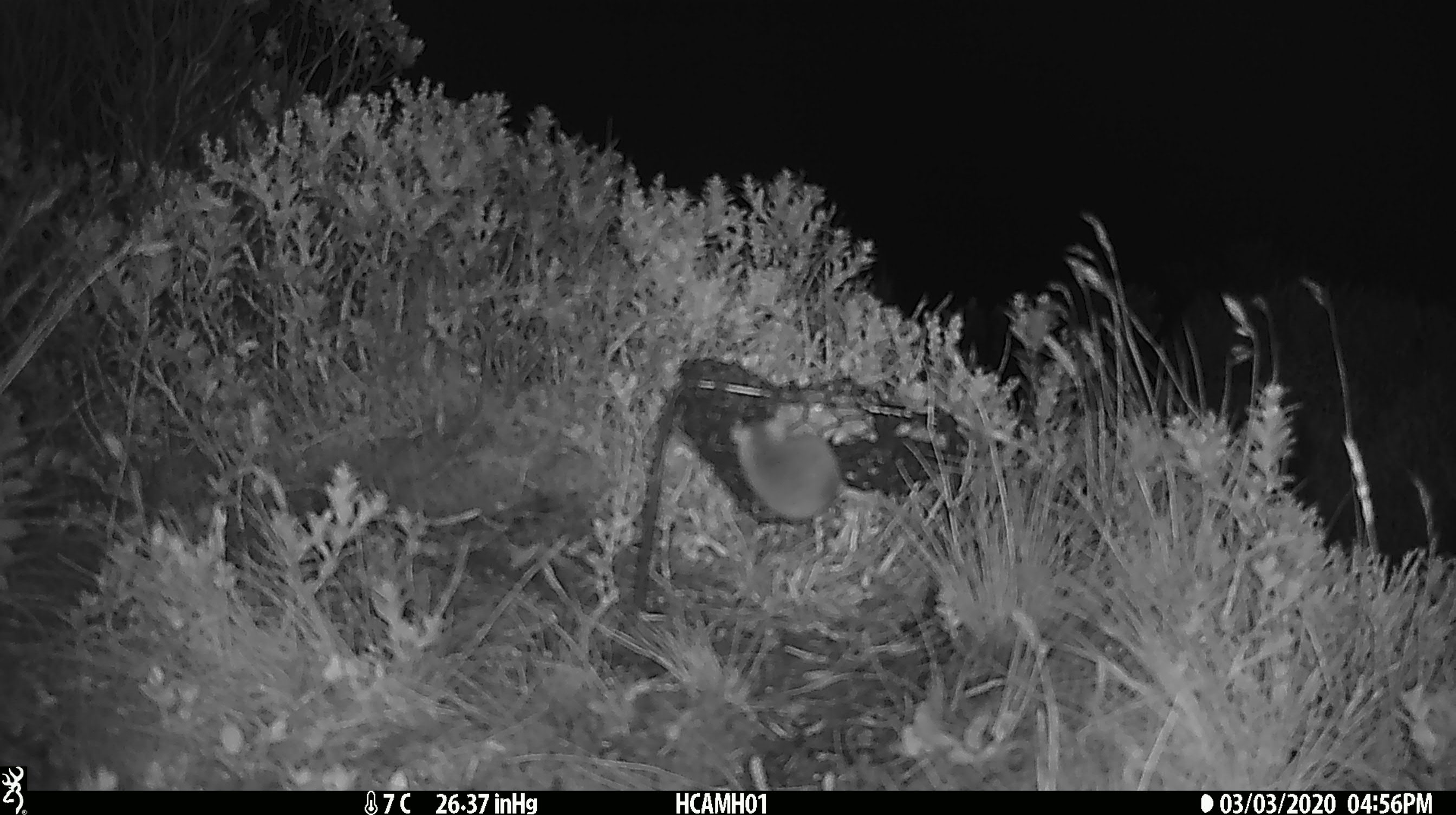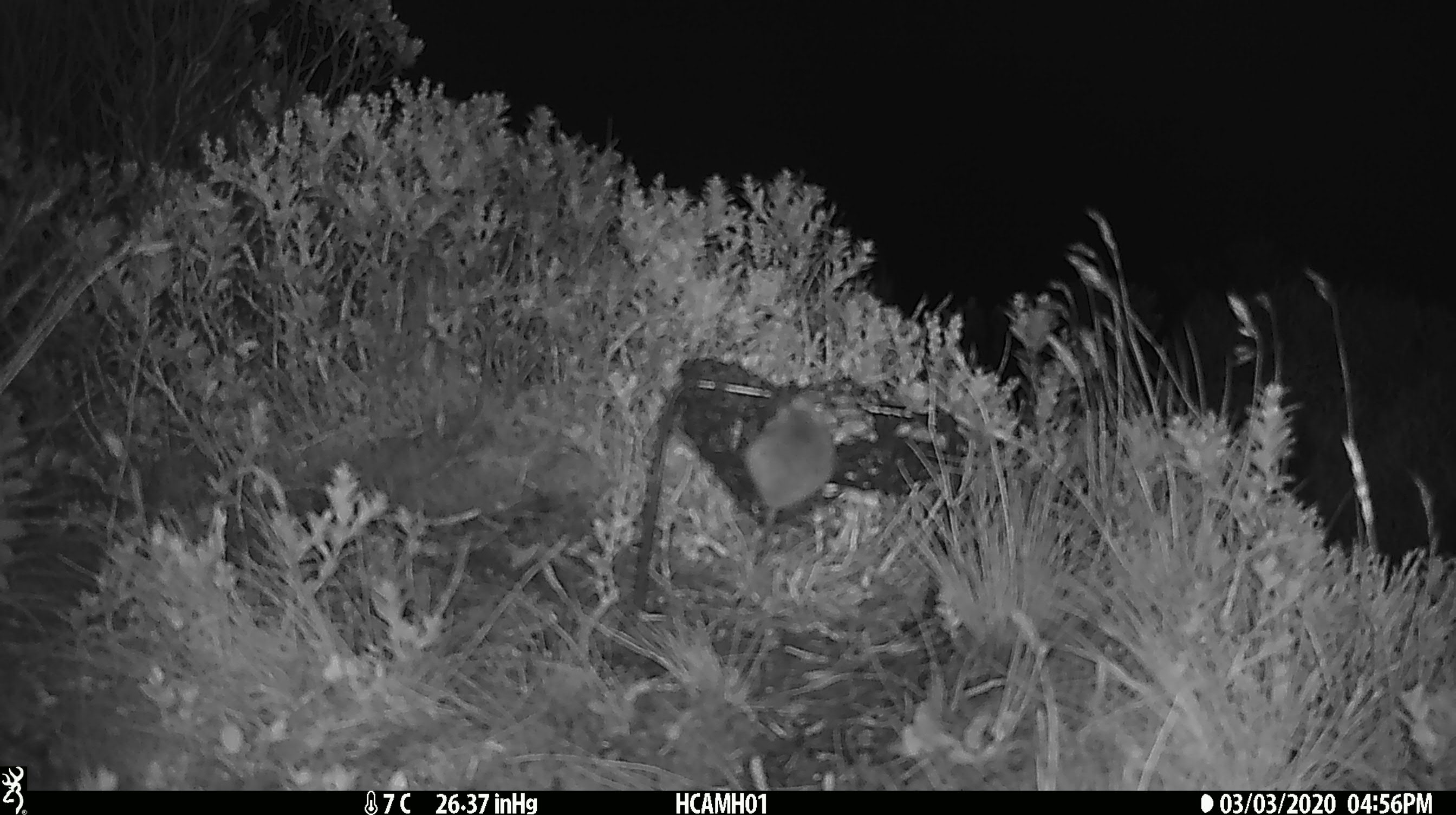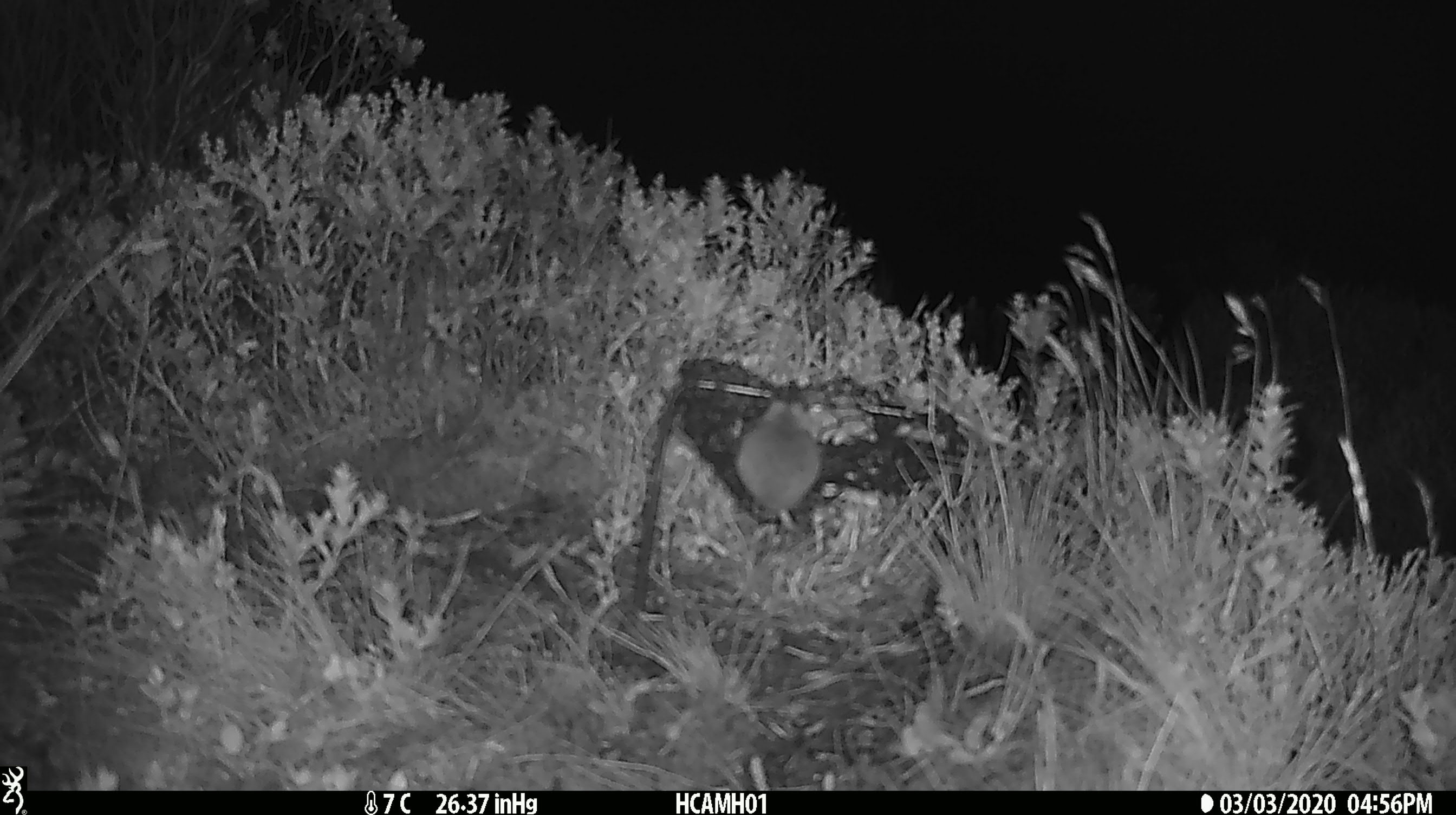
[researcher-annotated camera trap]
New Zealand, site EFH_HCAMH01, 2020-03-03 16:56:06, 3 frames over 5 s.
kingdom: Animalia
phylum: Chordata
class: Mammalia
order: Rodentia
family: Muridae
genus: Mus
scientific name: Mus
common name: mouse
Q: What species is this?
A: Mouse (Mus).